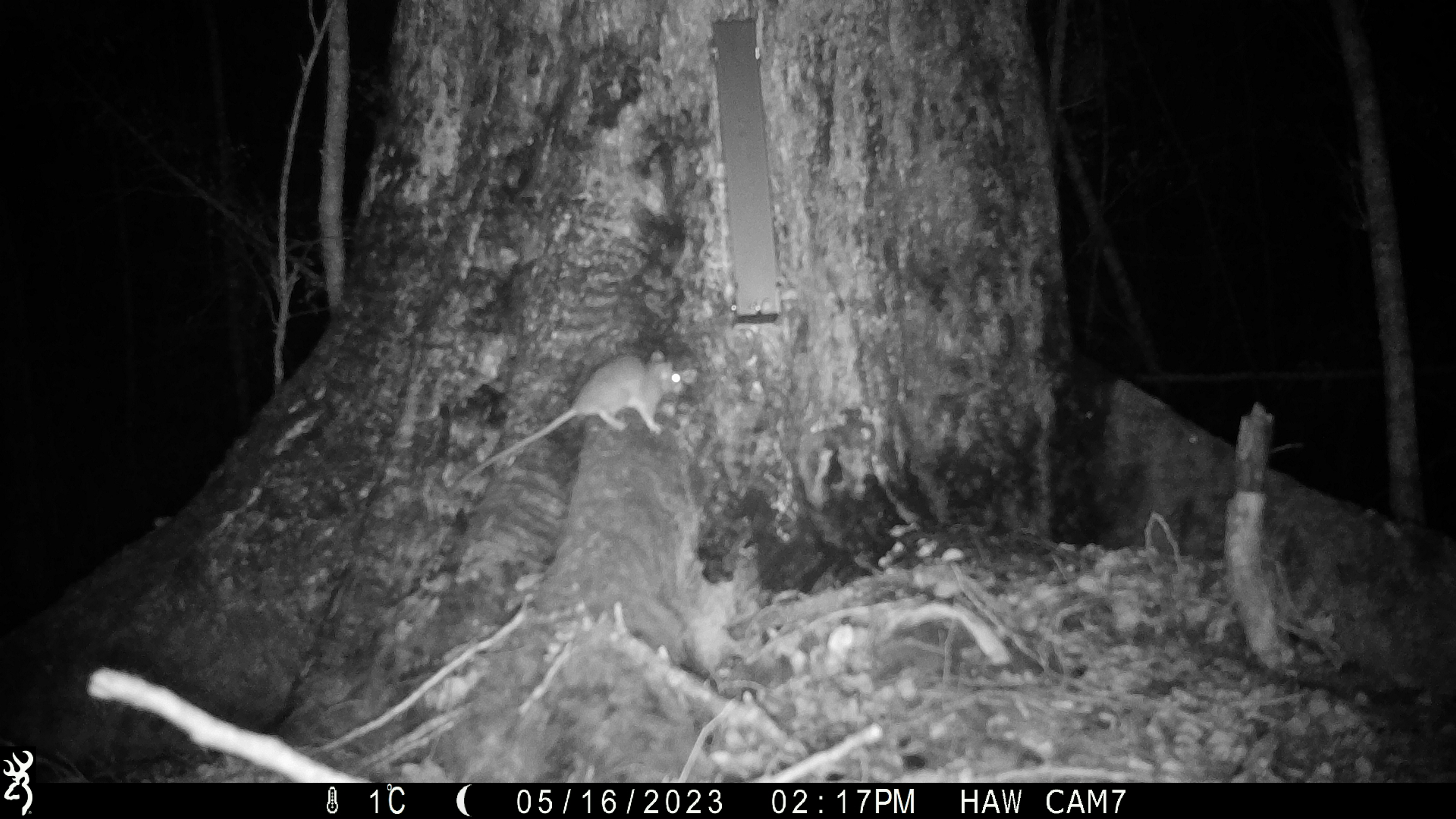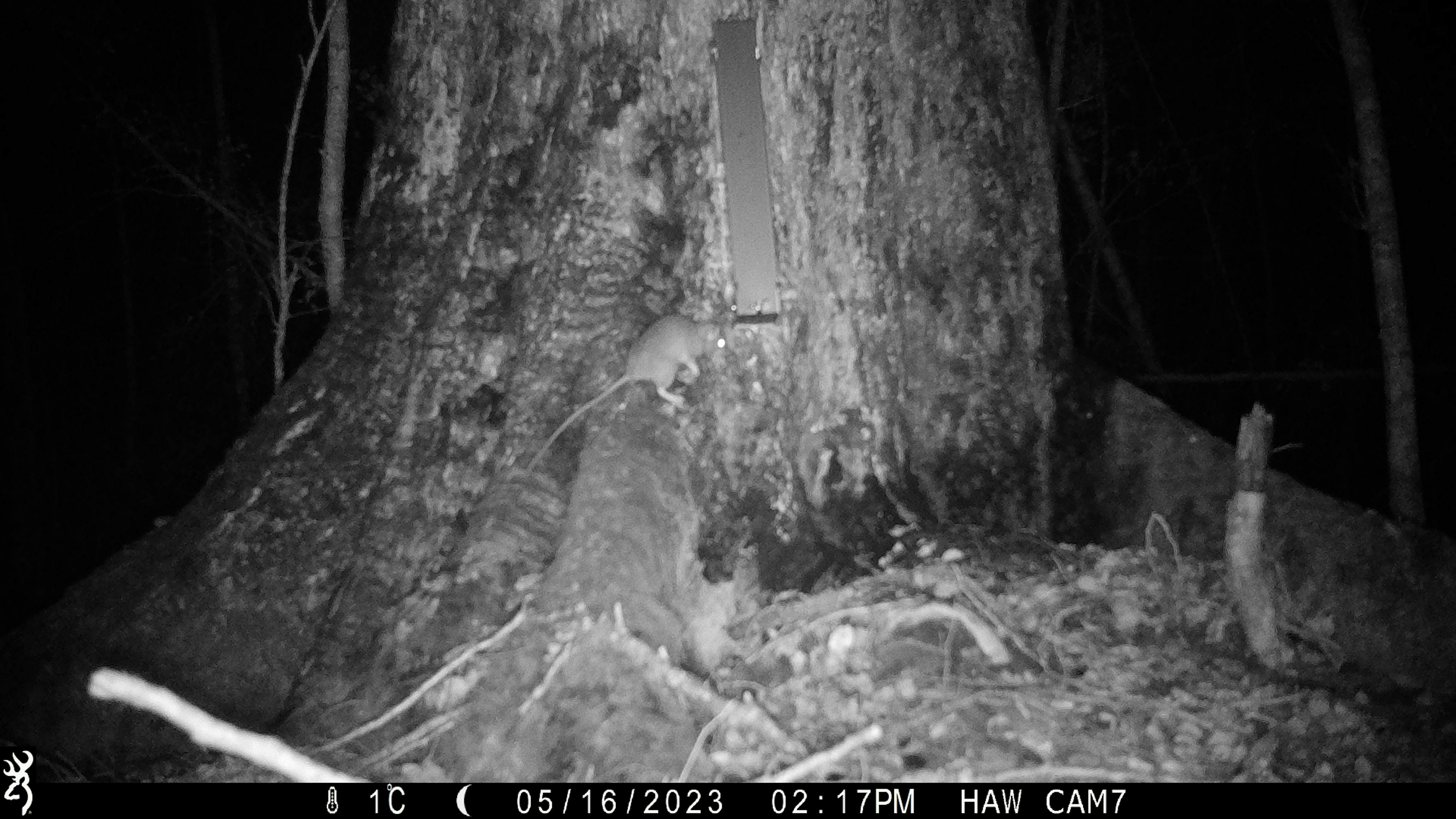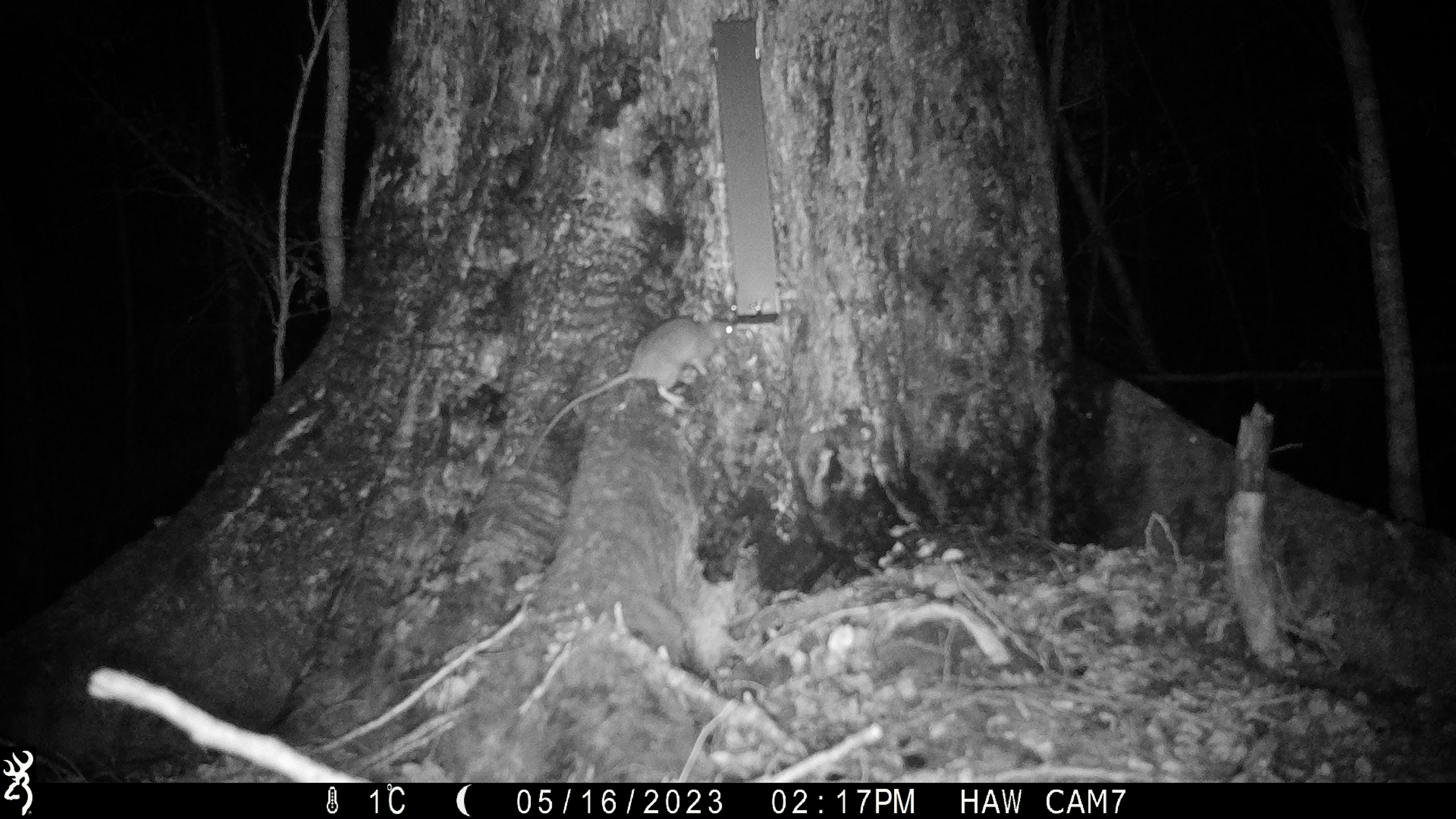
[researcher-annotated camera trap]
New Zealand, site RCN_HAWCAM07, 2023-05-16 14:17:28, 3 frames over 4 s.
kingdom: Animalia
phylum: Chordata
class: Mammalia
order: Rodentia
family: Muridae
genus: Rattus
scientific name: Rattus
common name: rat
Rat (Rattus).